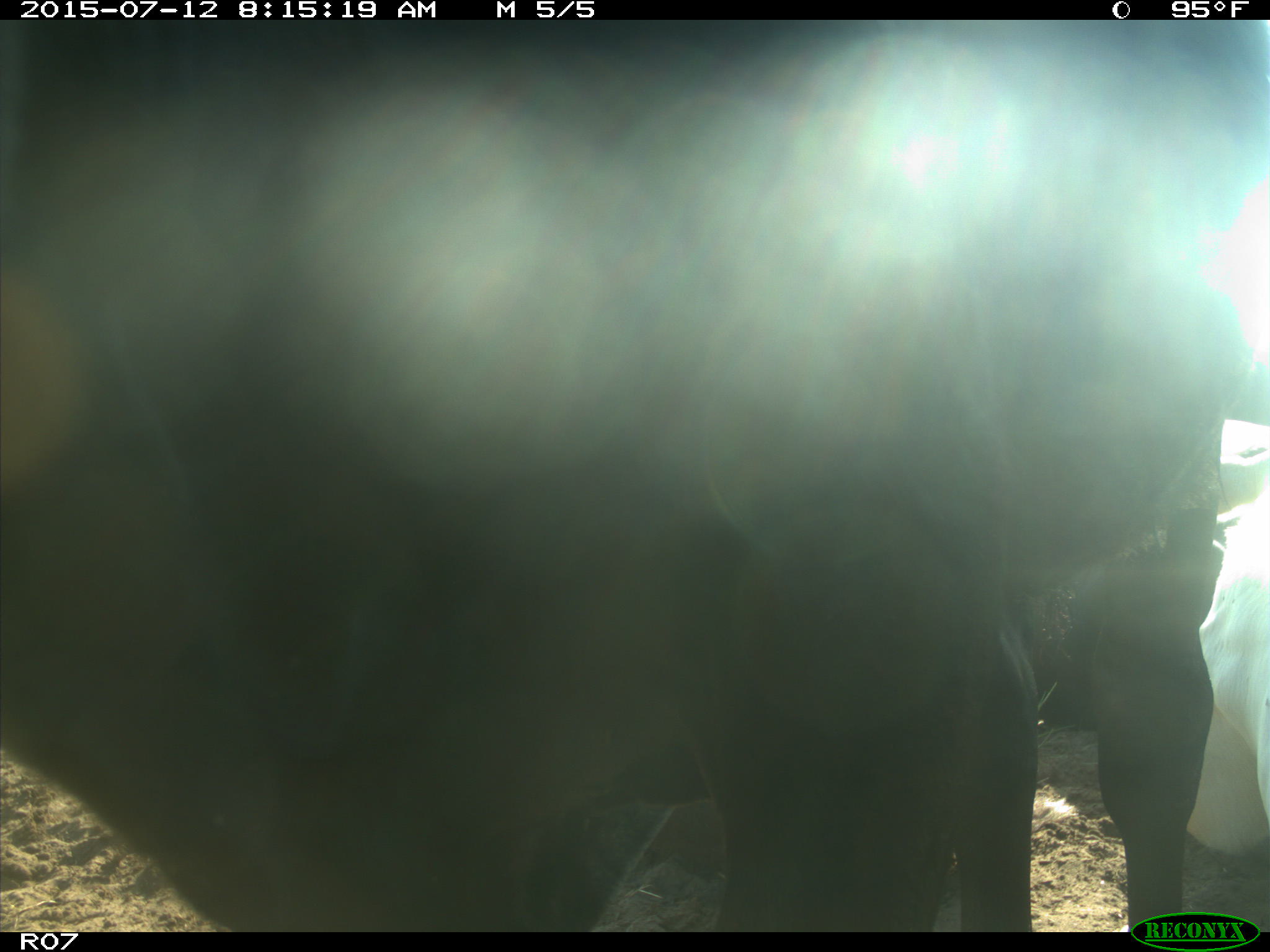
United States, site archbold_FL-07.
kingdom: Animalia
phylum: Chordata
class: Mammalia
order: Artiodactyla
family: Bovidae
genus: Bos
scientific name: Bos taurus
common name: domestic cow